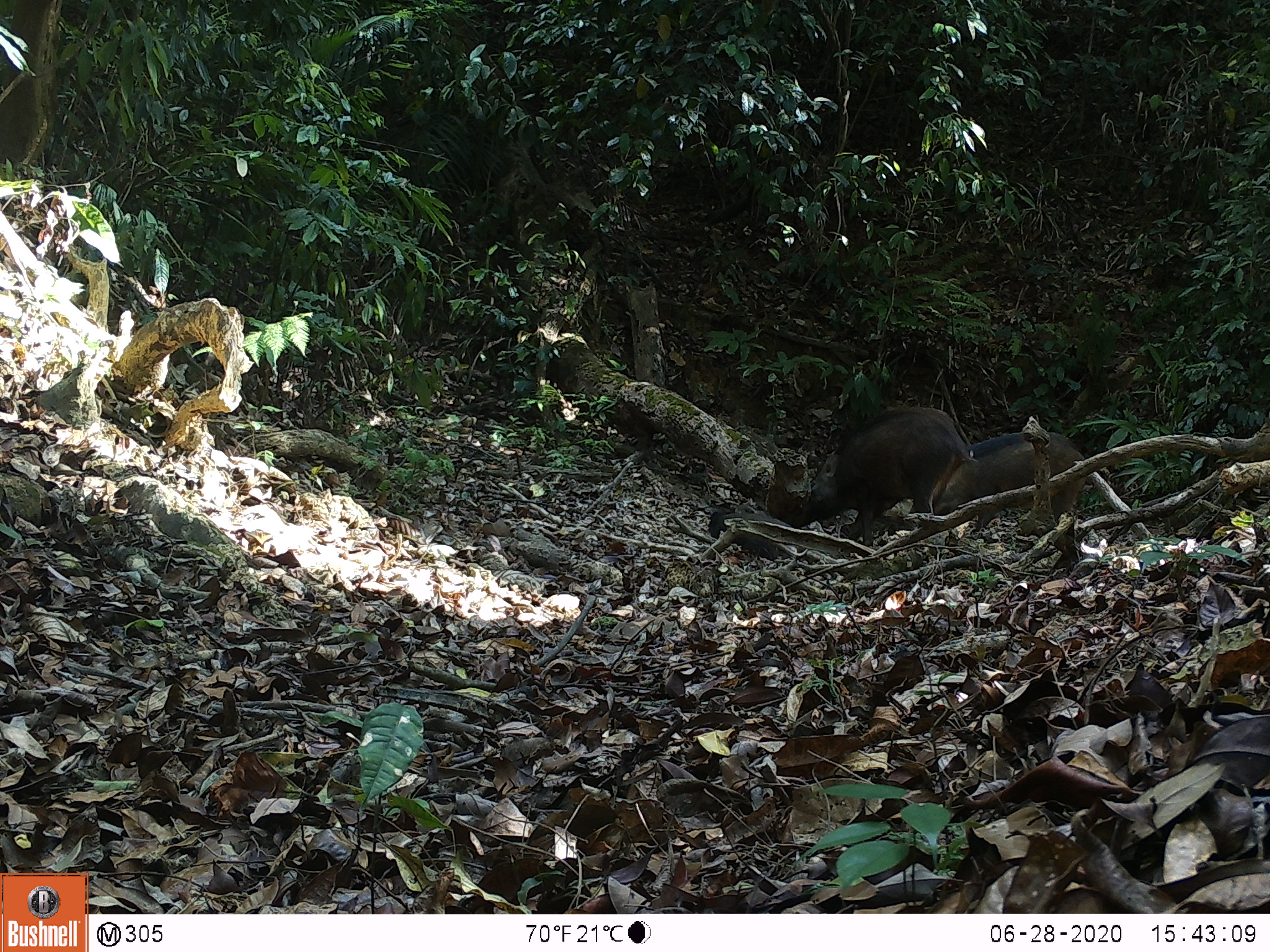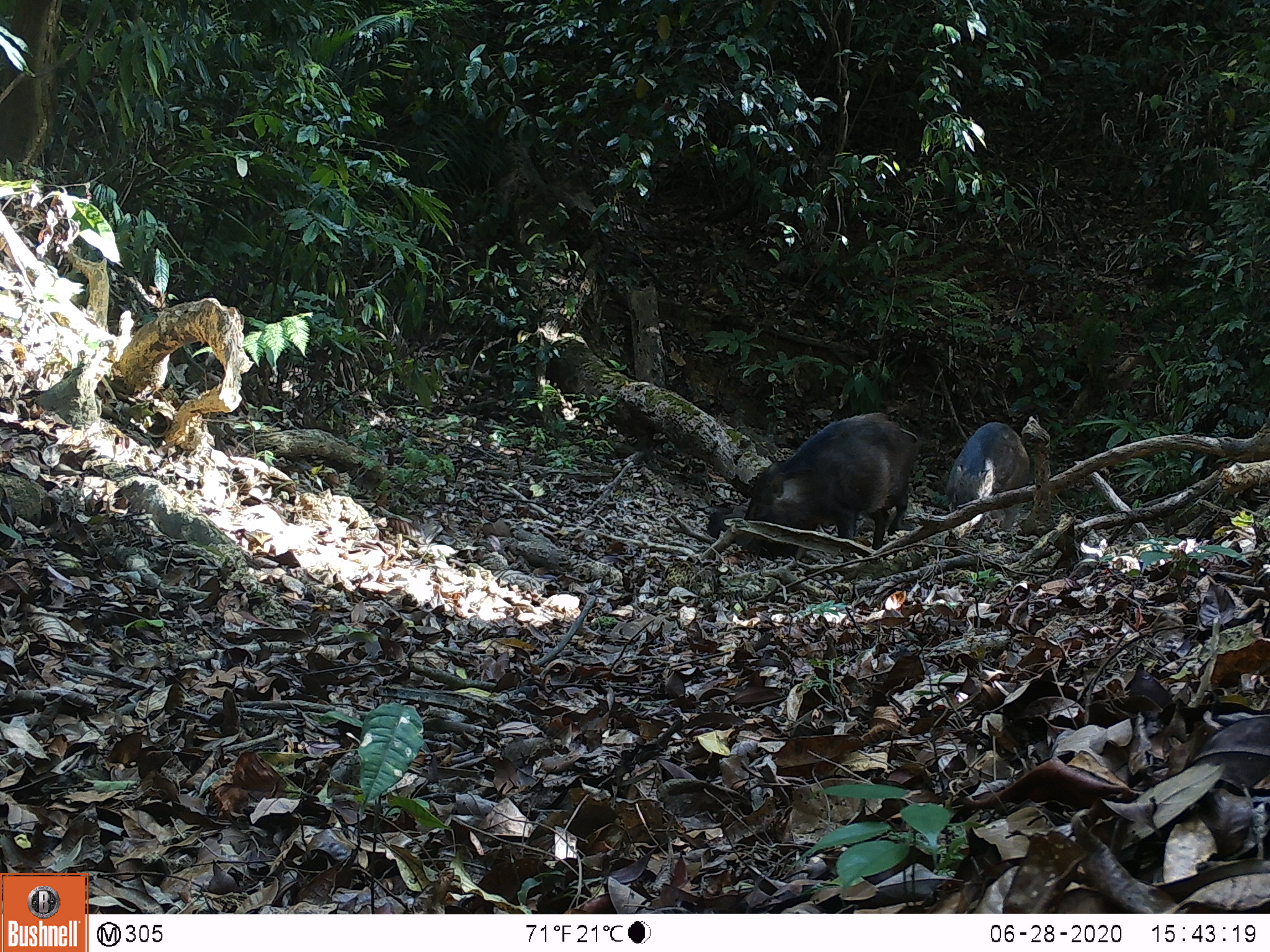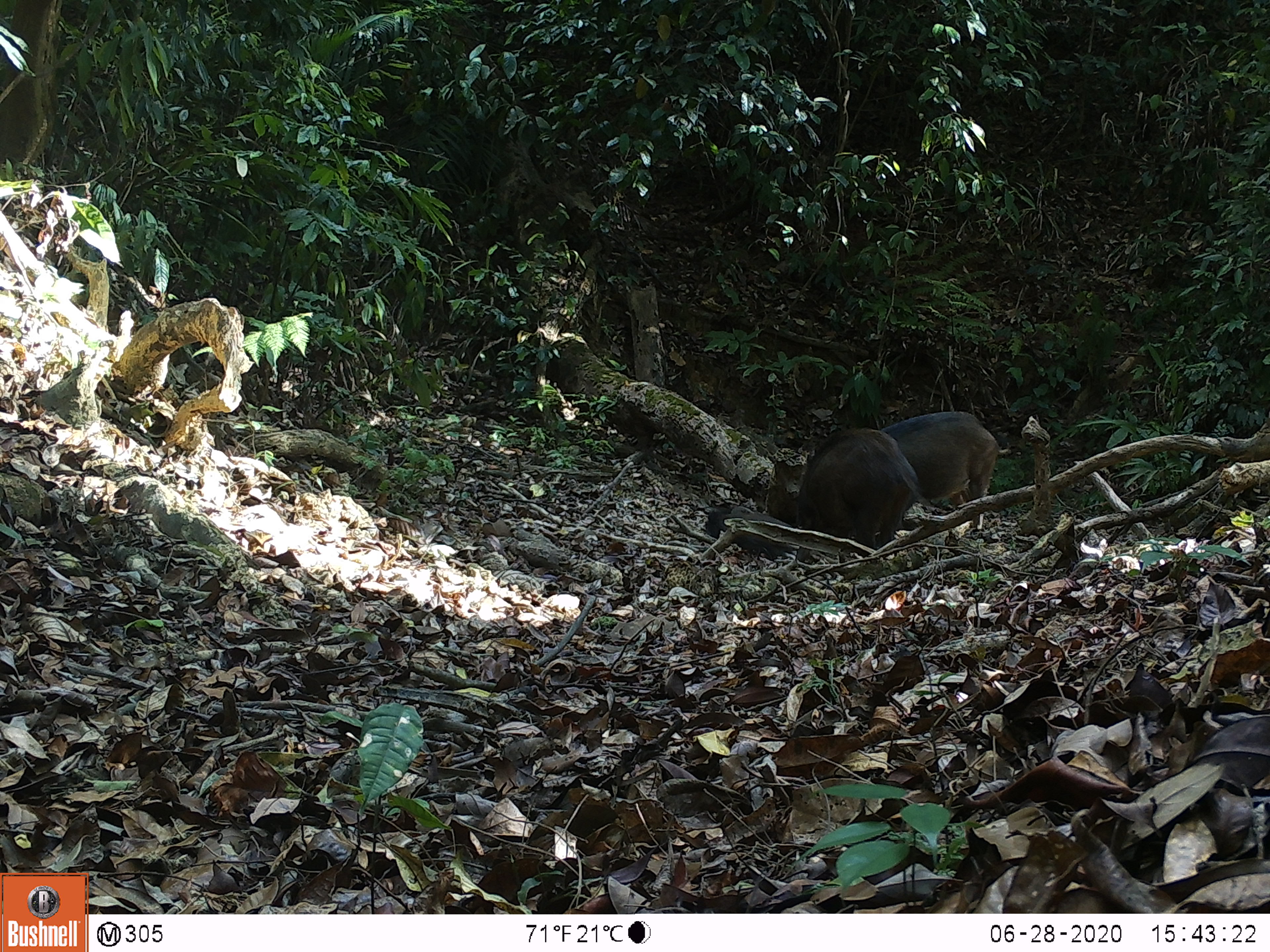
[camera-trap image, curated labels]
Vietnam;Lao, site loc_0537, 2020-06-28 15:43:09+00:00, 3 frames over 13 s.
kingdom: Animalia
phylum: Chordata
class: Mammalia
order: Artiodactyla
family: Suidae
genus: Sus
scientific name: Sus scrofa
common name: eurasian wild pig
Eurasian wild pig (Sus scrofa). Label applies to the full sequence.